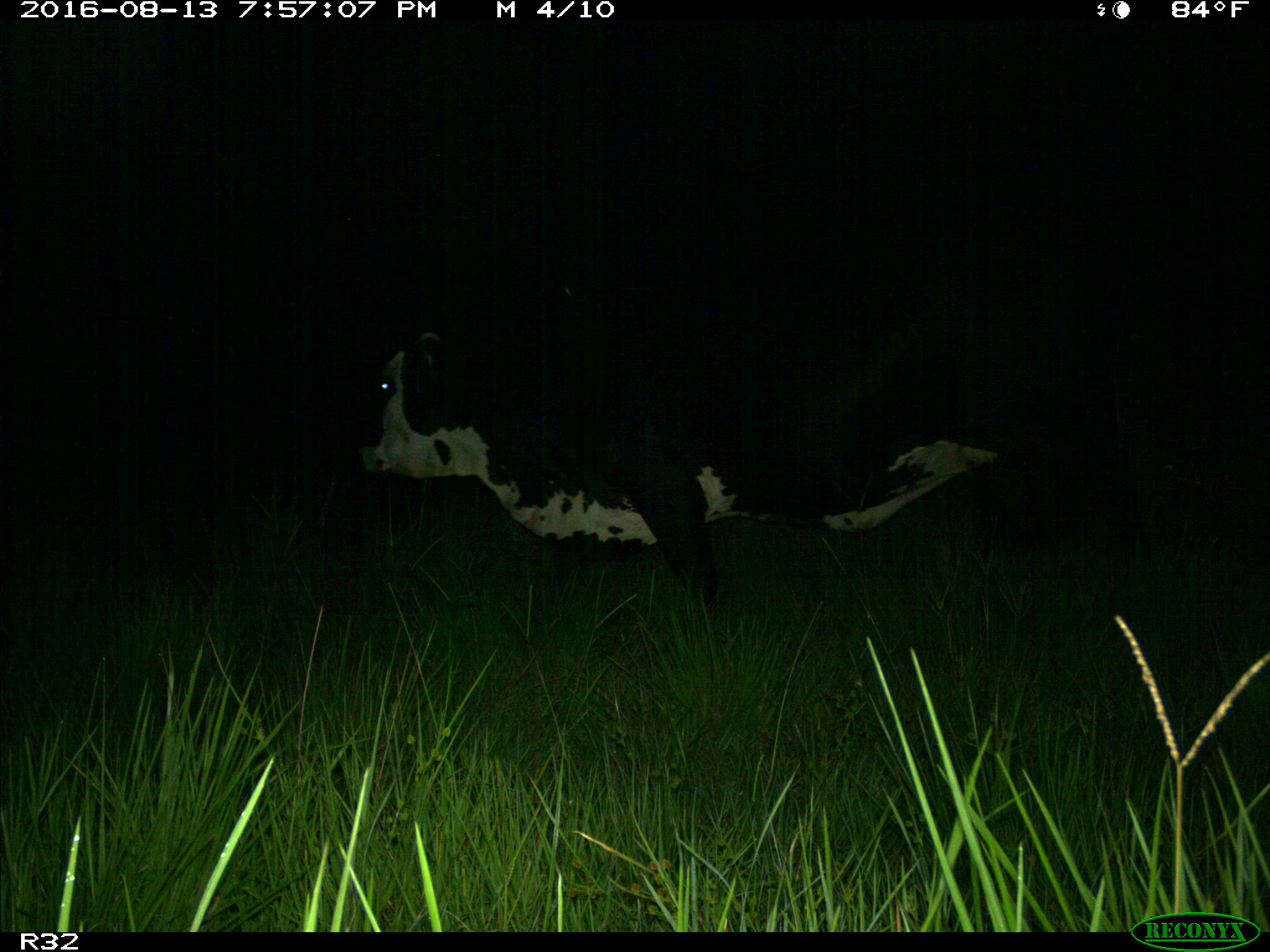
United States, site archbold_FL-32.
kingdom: Animalia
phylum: Chordata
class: Mammalia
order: Artiodactyla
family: Bovidae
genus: Bos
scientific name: Bos taurus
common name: domestic cow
Bos taurus (domestic cow).